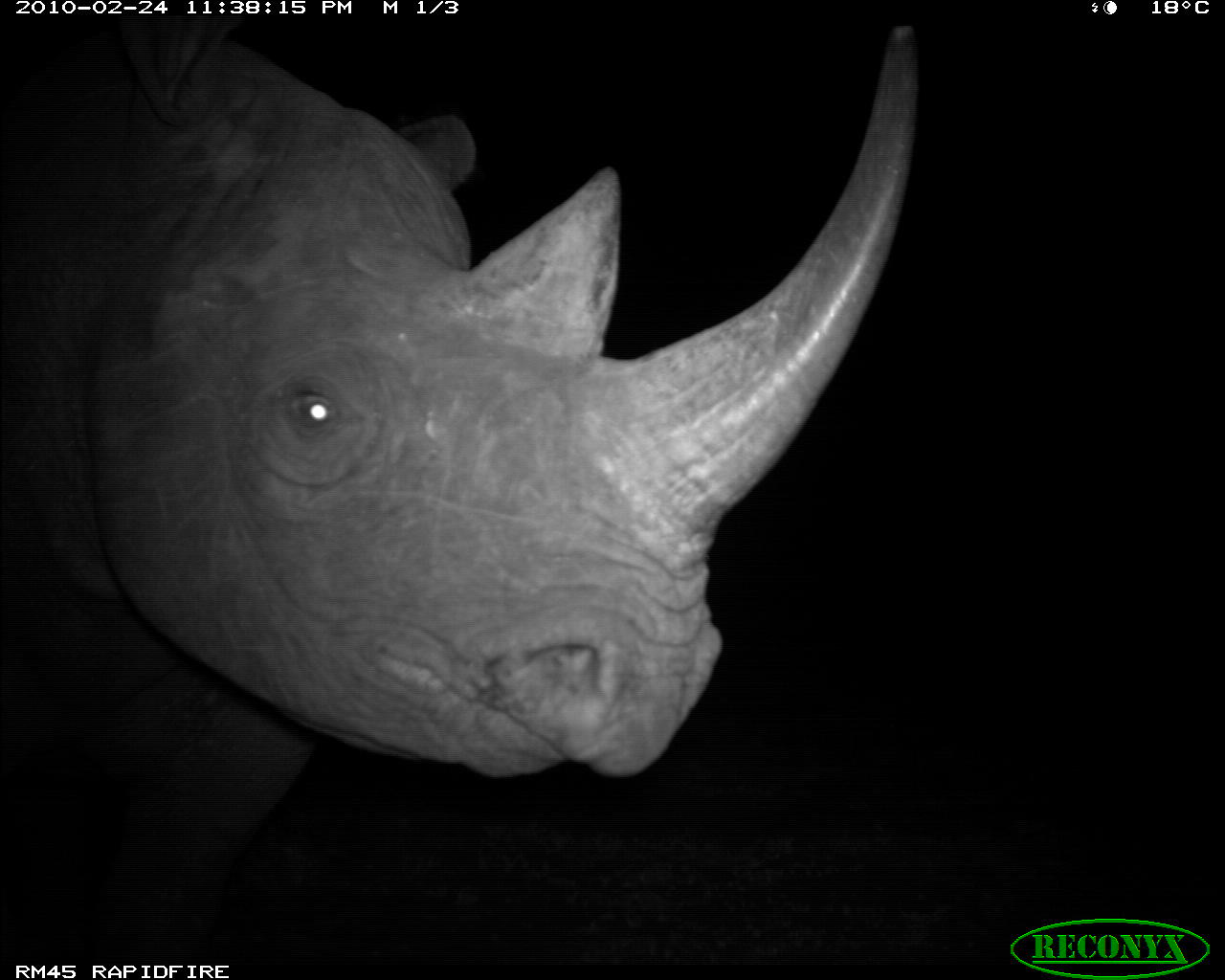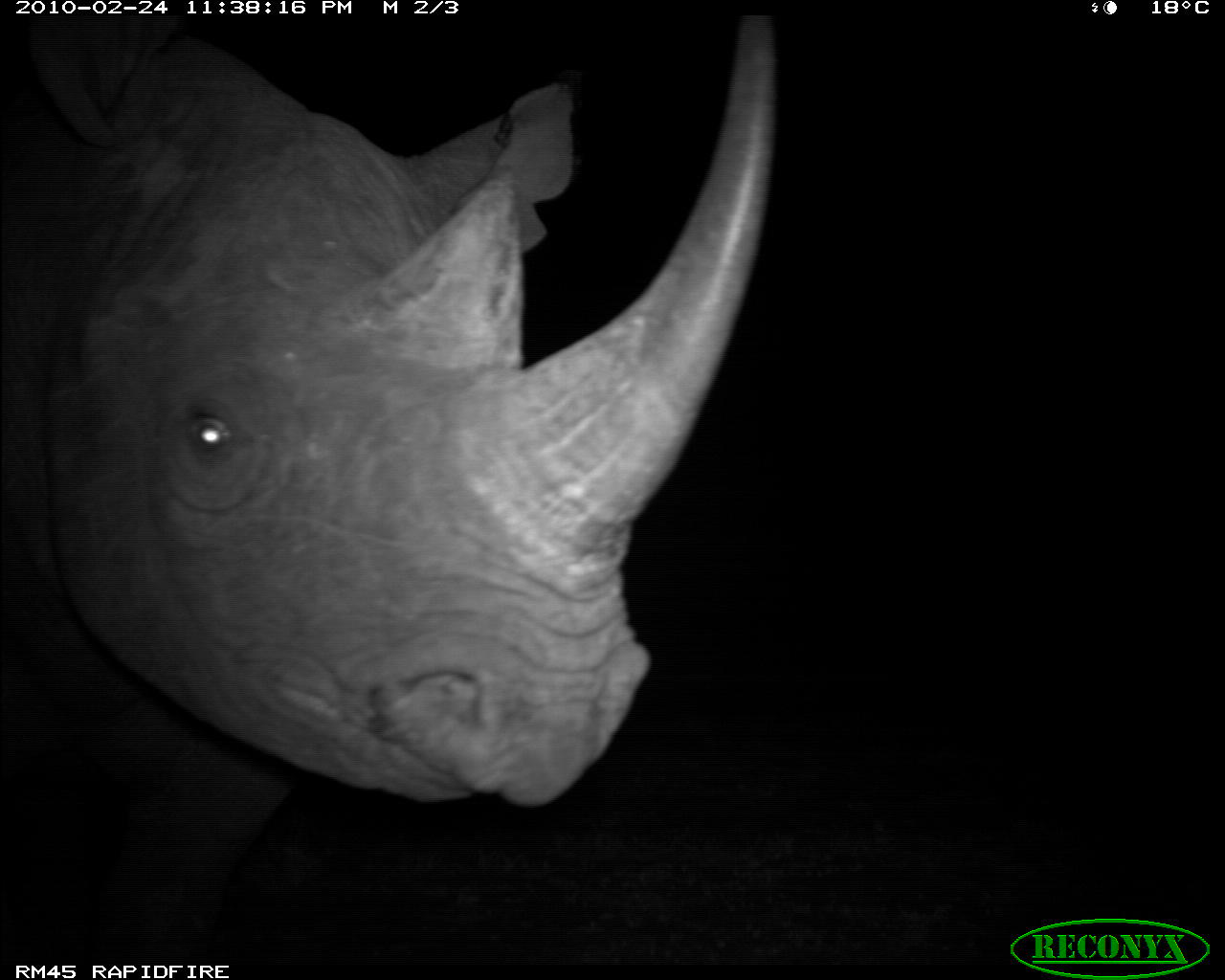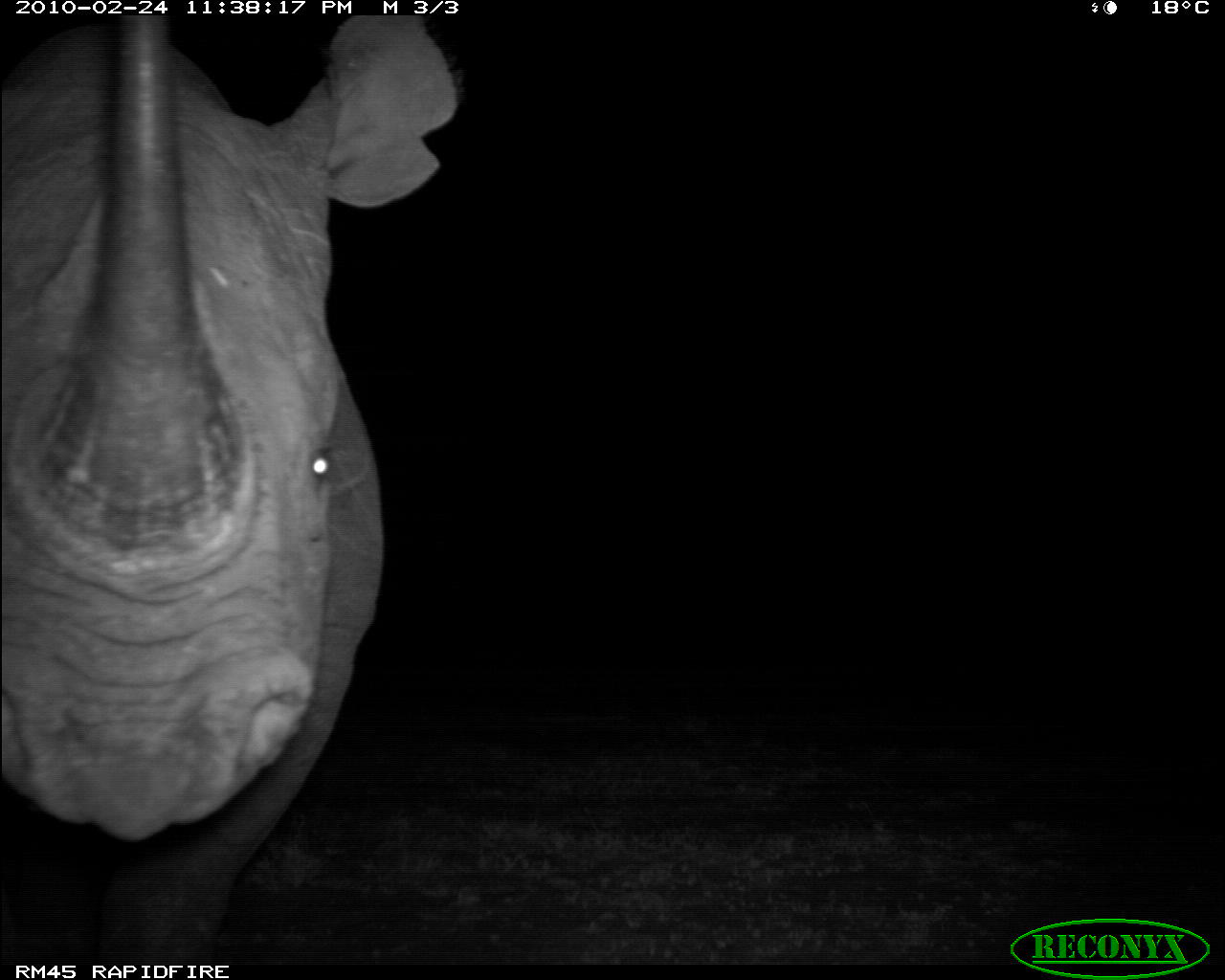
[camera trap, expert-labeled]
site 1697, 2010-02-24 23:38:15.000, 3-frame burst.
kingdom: Animalia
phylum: Chordata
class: Mammalia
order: Perissodactyla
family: Rhinocerotidae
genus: Diceros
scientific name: Diceros bicornis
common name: black rhinoceros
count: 1